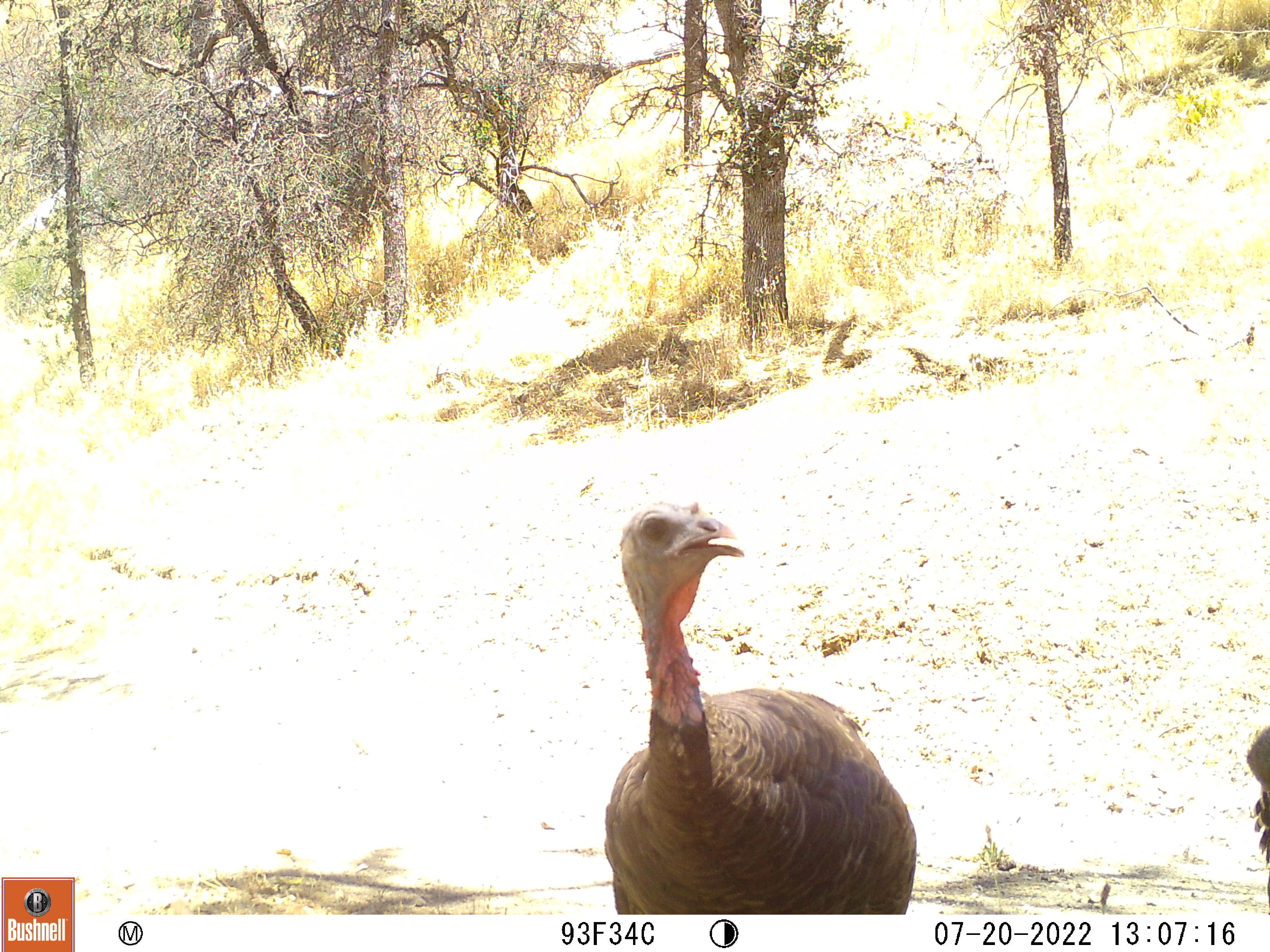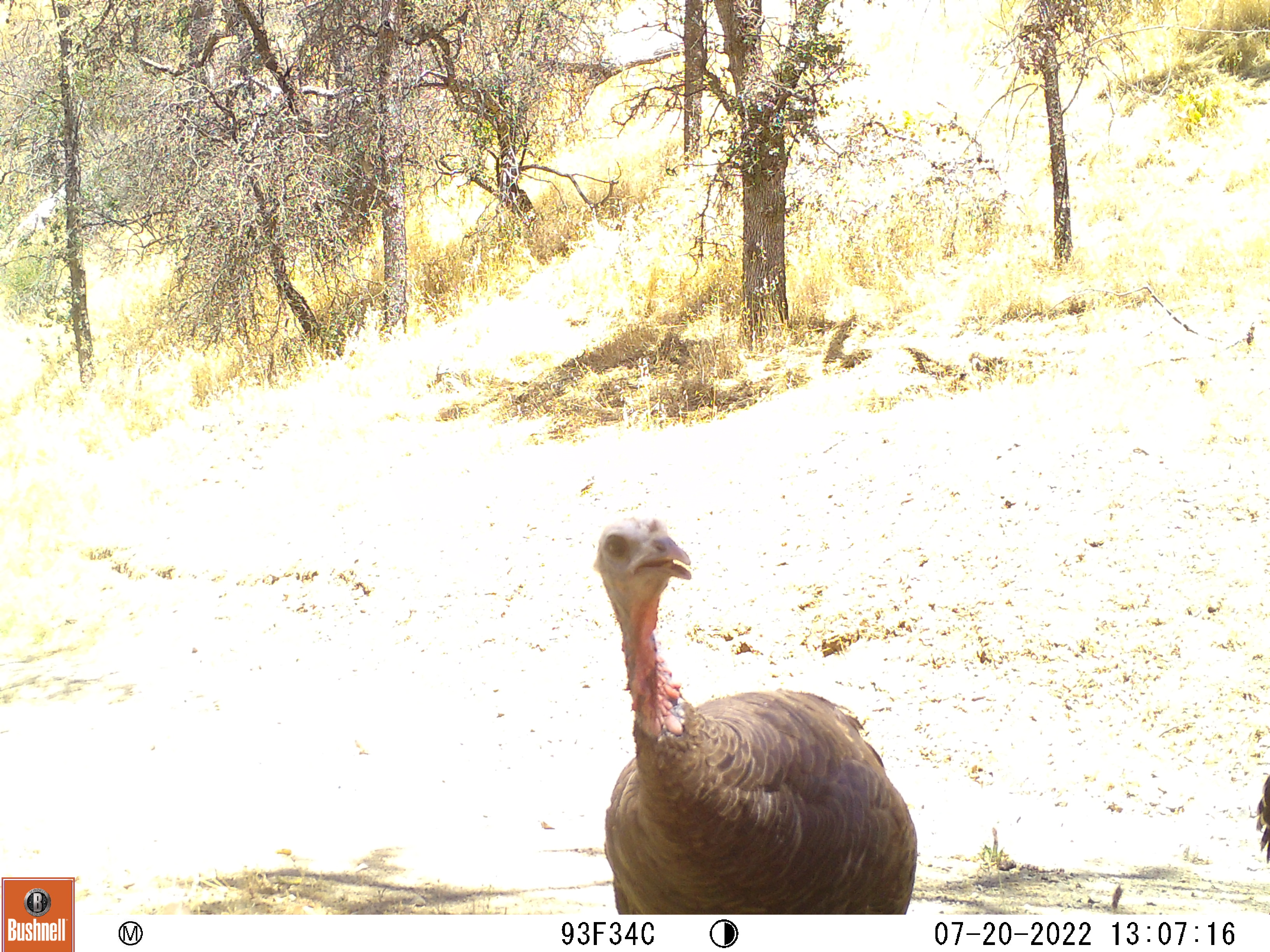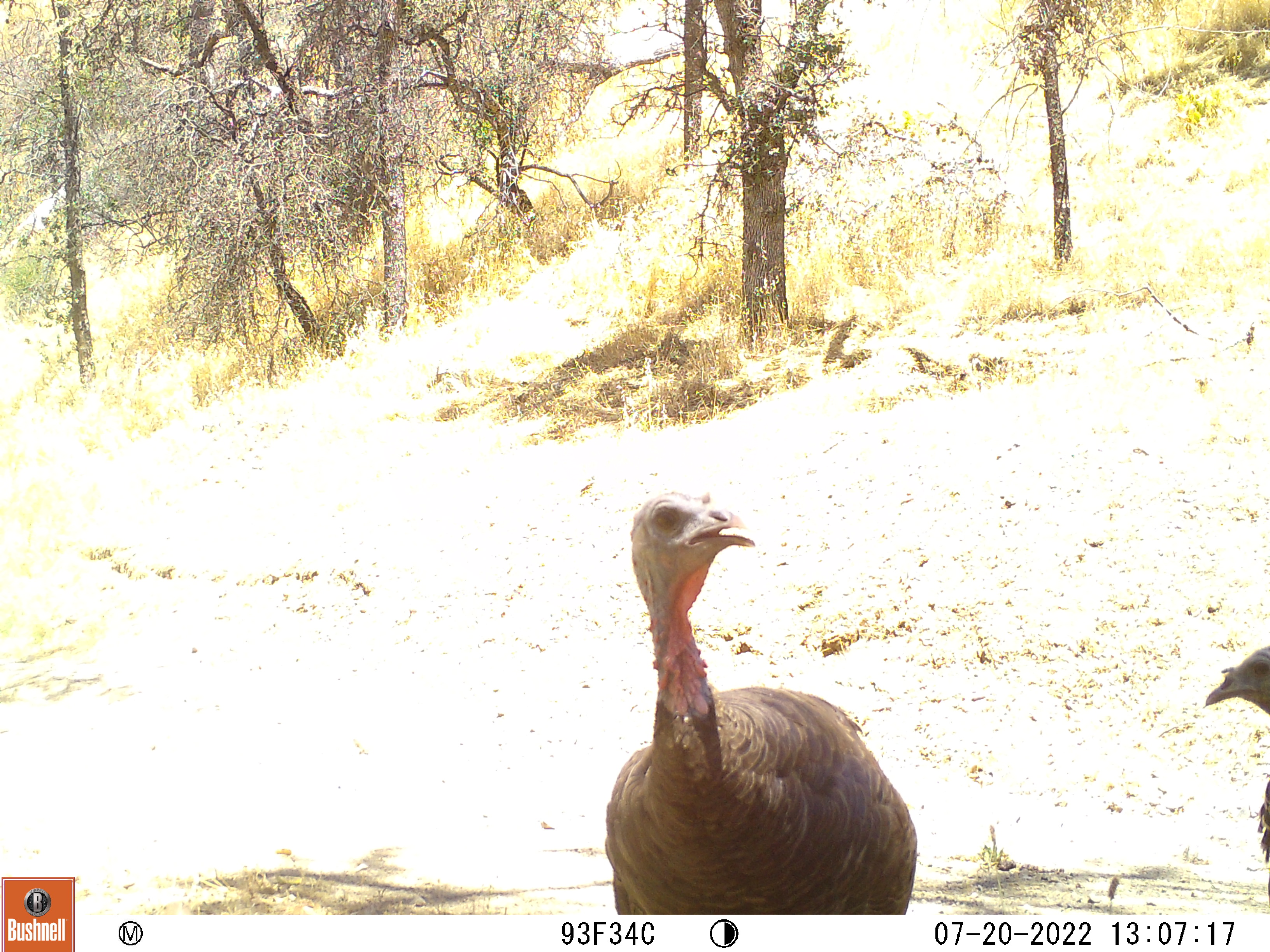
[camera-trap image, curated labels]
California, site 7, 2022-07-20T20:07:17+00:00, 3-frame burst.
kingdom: Animalia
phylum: Chordata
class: Aves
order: Galliformes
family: Phasianidae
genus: Meleagris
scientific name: Meleagris gallopavo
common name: turkey